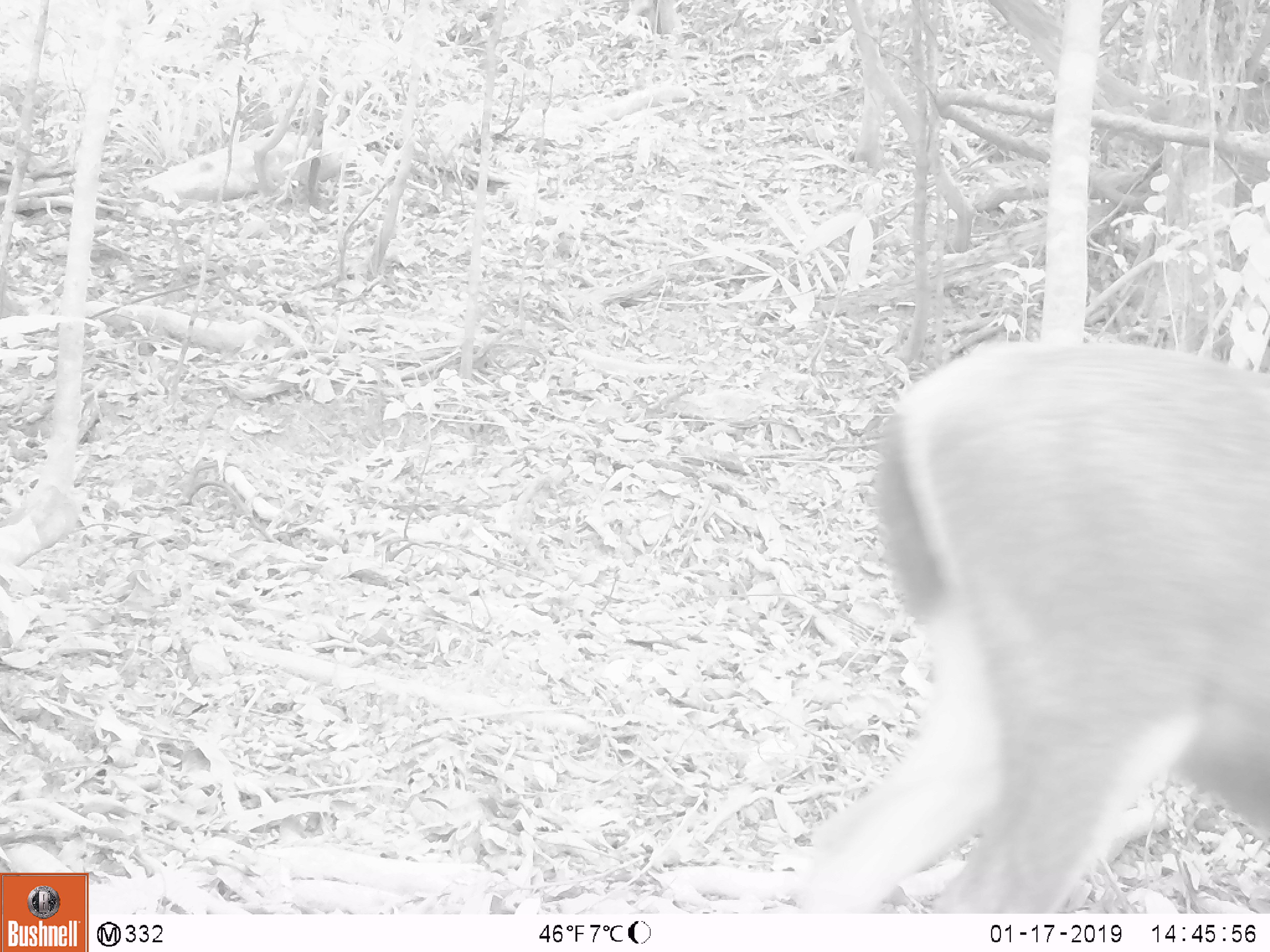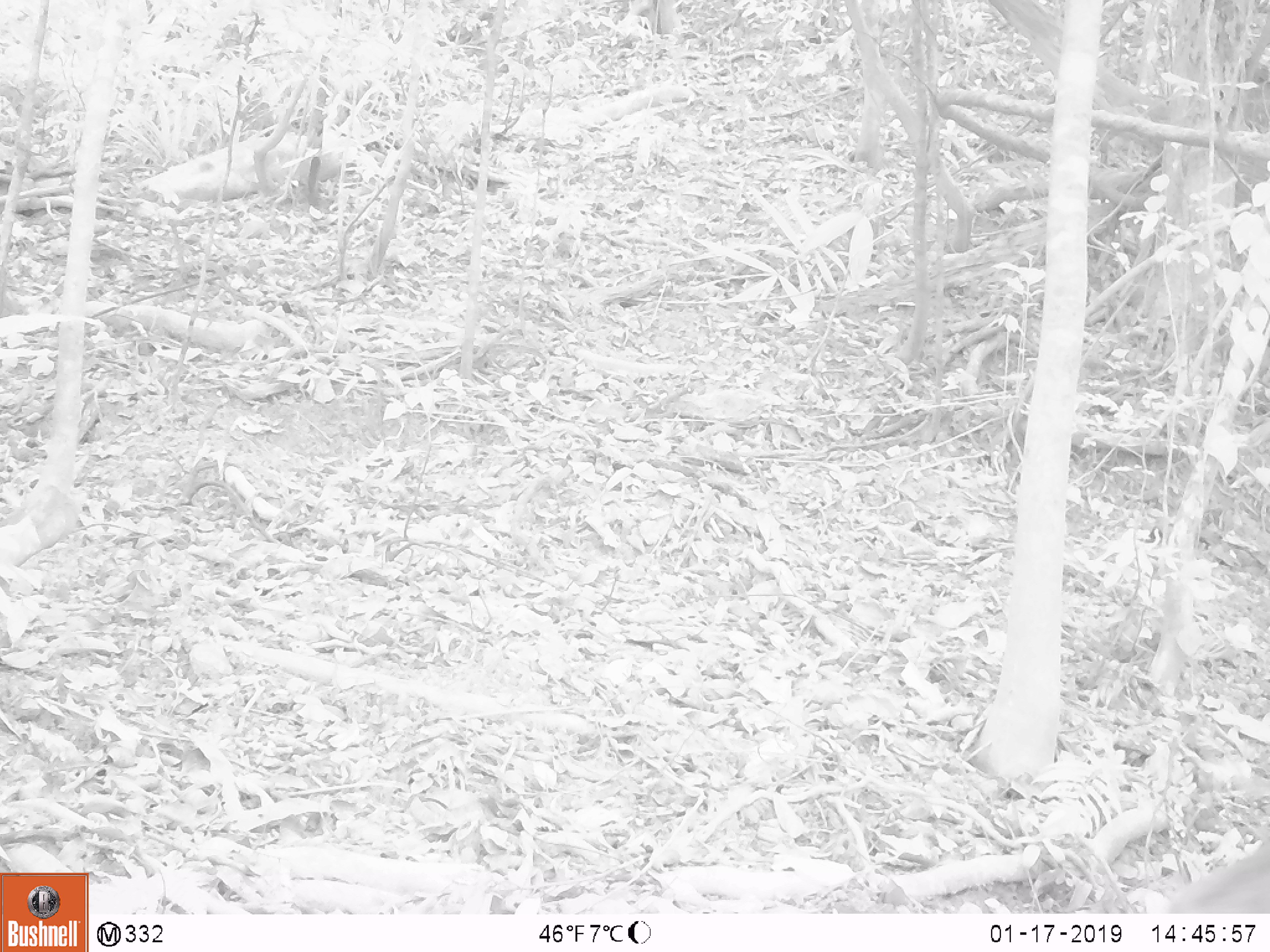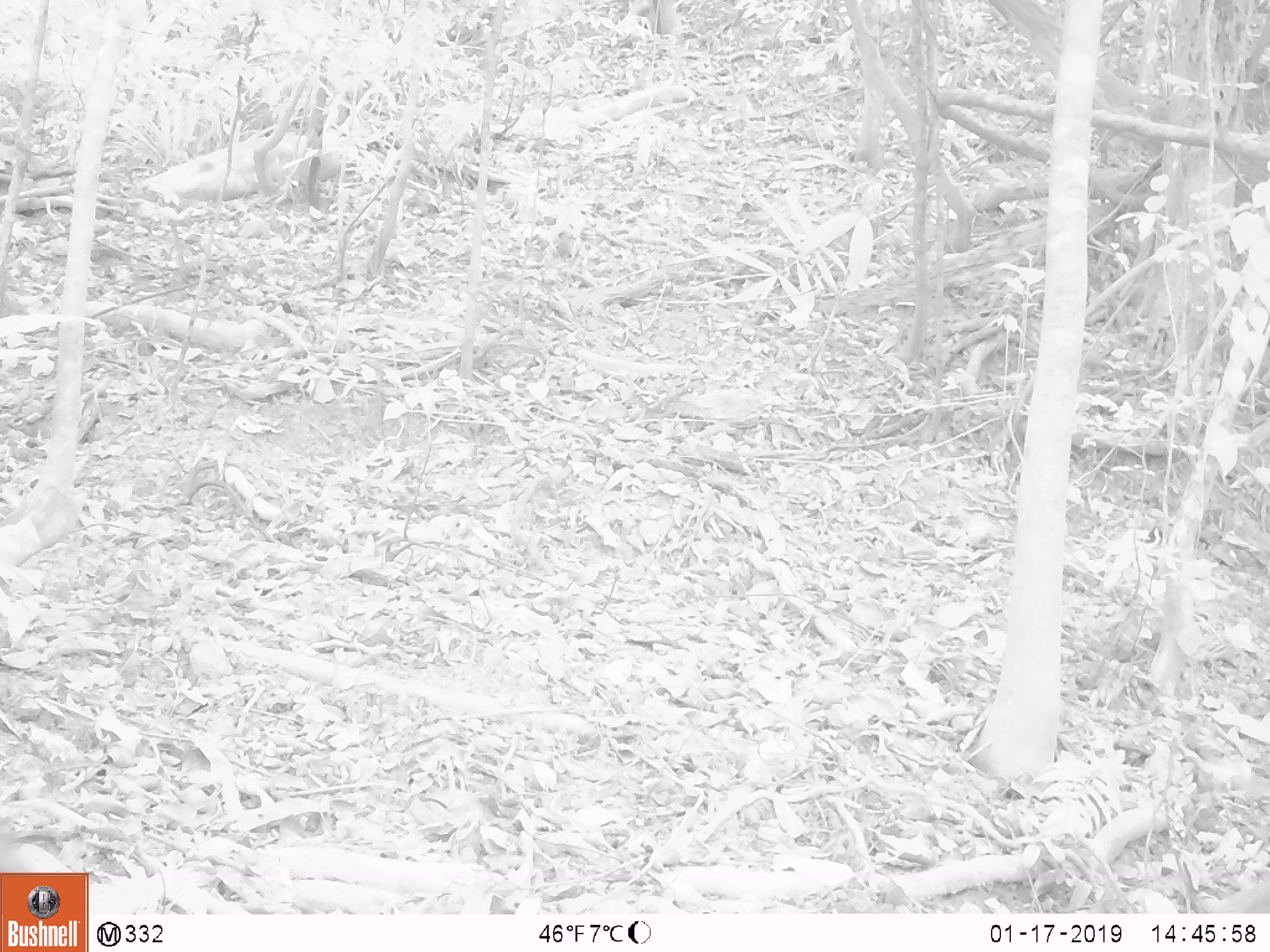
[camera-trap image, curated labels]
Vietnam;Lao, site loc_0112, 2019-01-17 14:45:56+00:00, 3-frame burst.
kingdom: Animalia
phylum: Chordata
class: Mammalia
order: Artiodactyla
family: Cervidae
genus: Rusa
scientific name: Rusa unicolor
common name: sambar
Sambar (Rusa unicolor). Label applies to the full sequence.